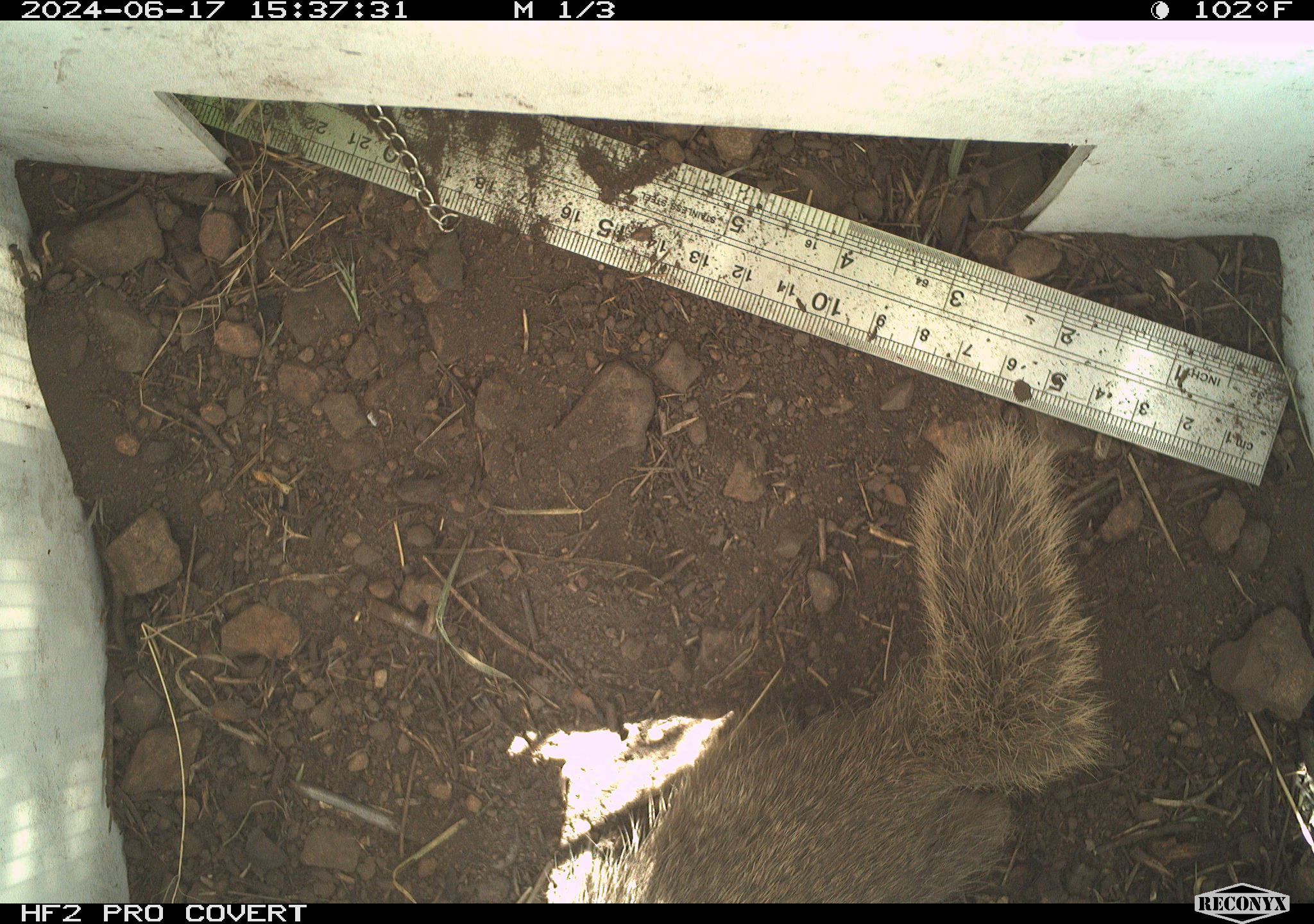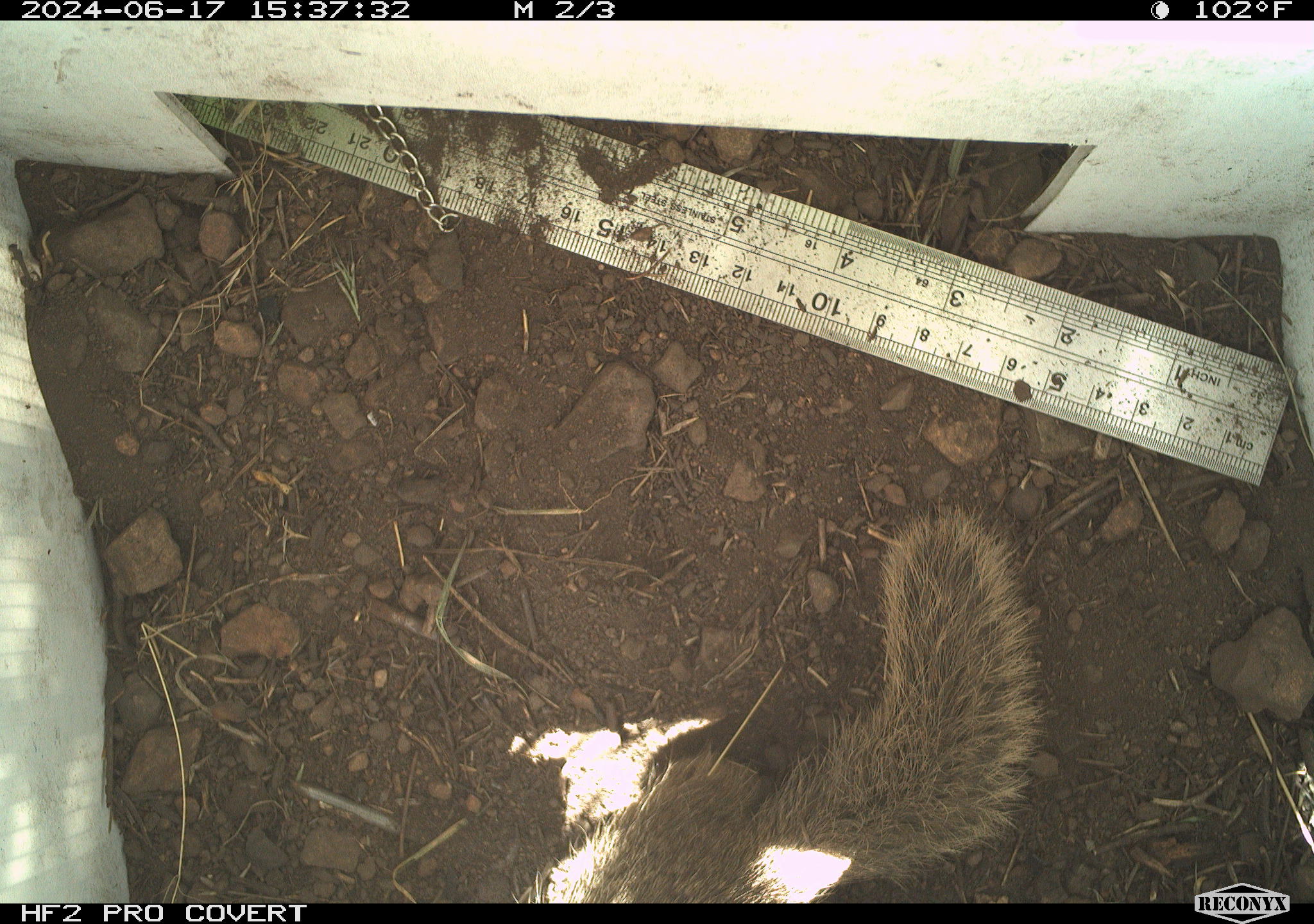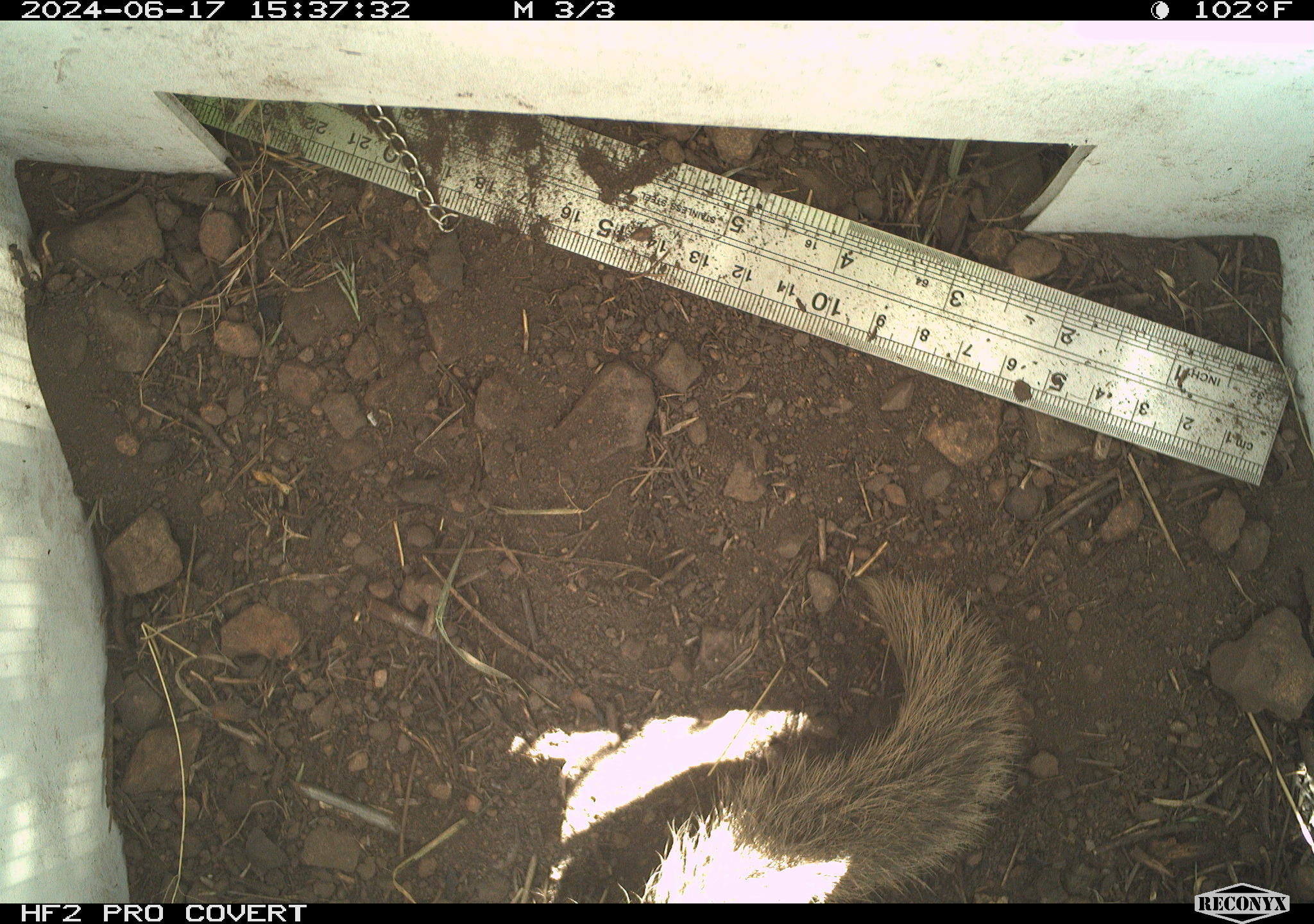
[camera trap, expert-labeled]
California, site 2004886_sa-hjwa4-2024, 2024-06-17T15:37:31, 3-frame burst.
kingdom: Animalia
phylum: Chordata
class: Mammalia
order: Rodentia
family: Sciuridae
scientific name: Sciuridae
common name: squirrels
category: sciuridae family